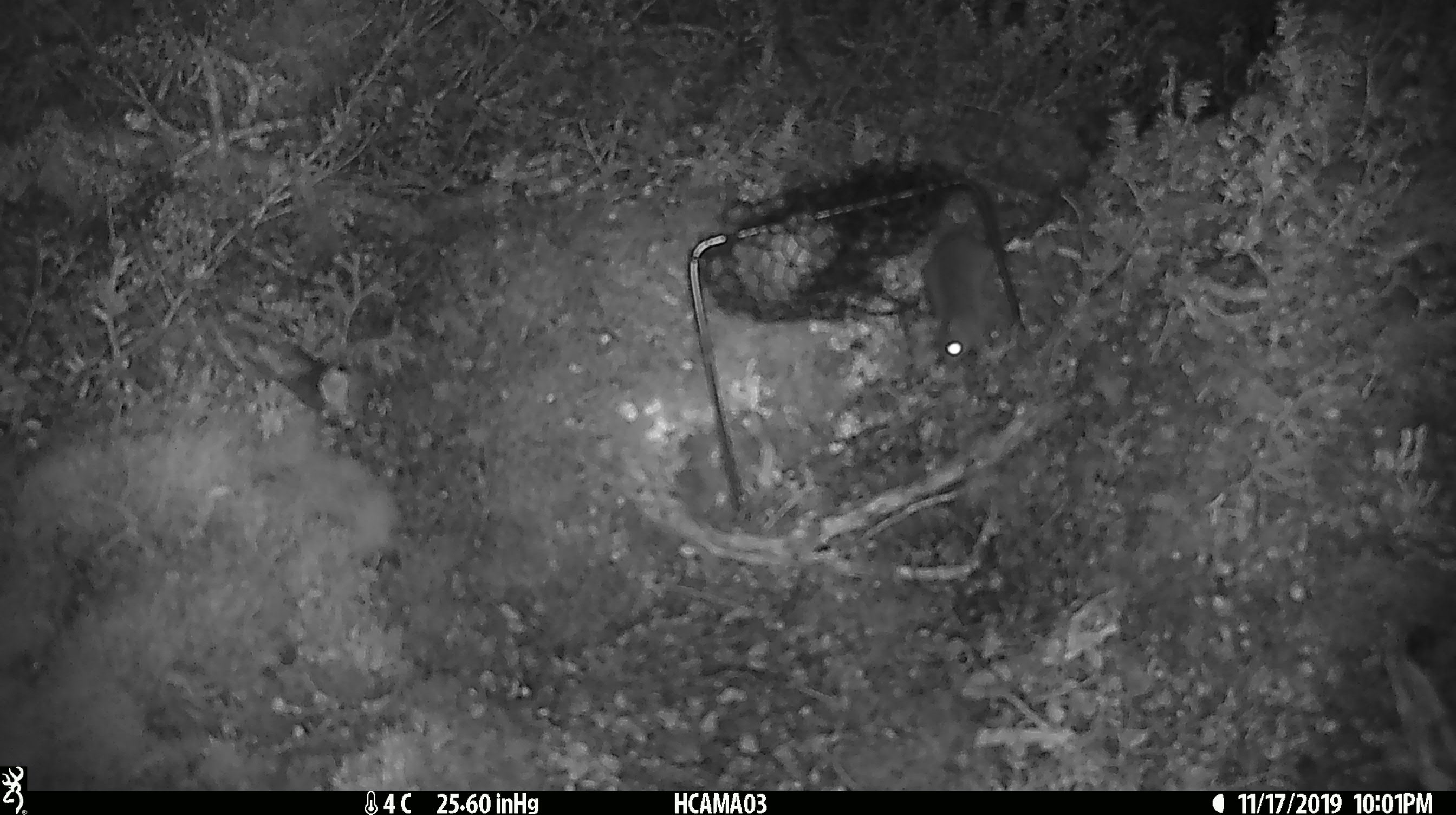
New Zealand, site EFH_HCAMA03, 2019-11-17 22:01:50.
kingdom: Animalia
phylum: Chordata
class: Mammalia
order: Rodentia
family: Muridae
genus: Mus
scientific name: Mus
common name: mouse